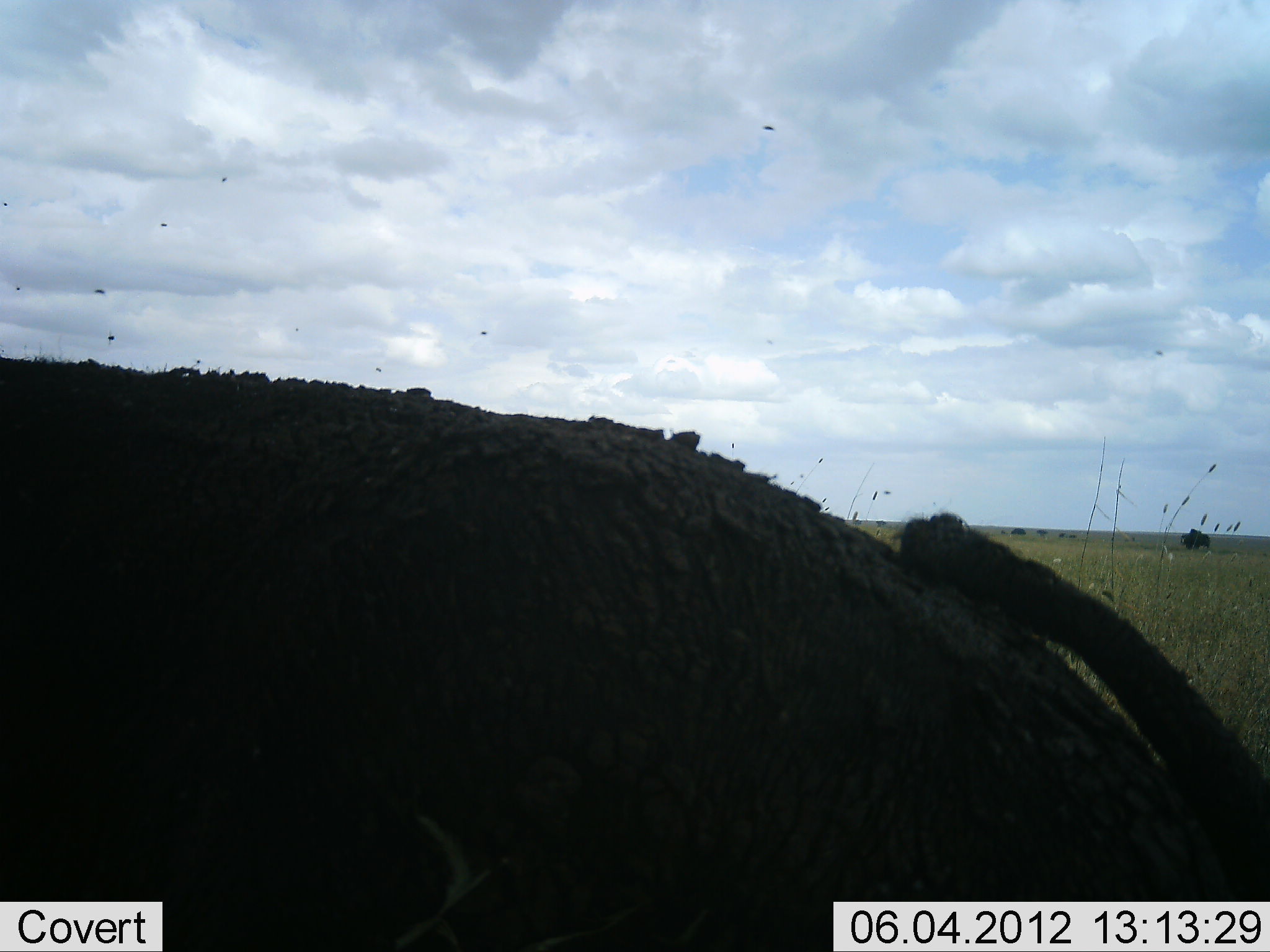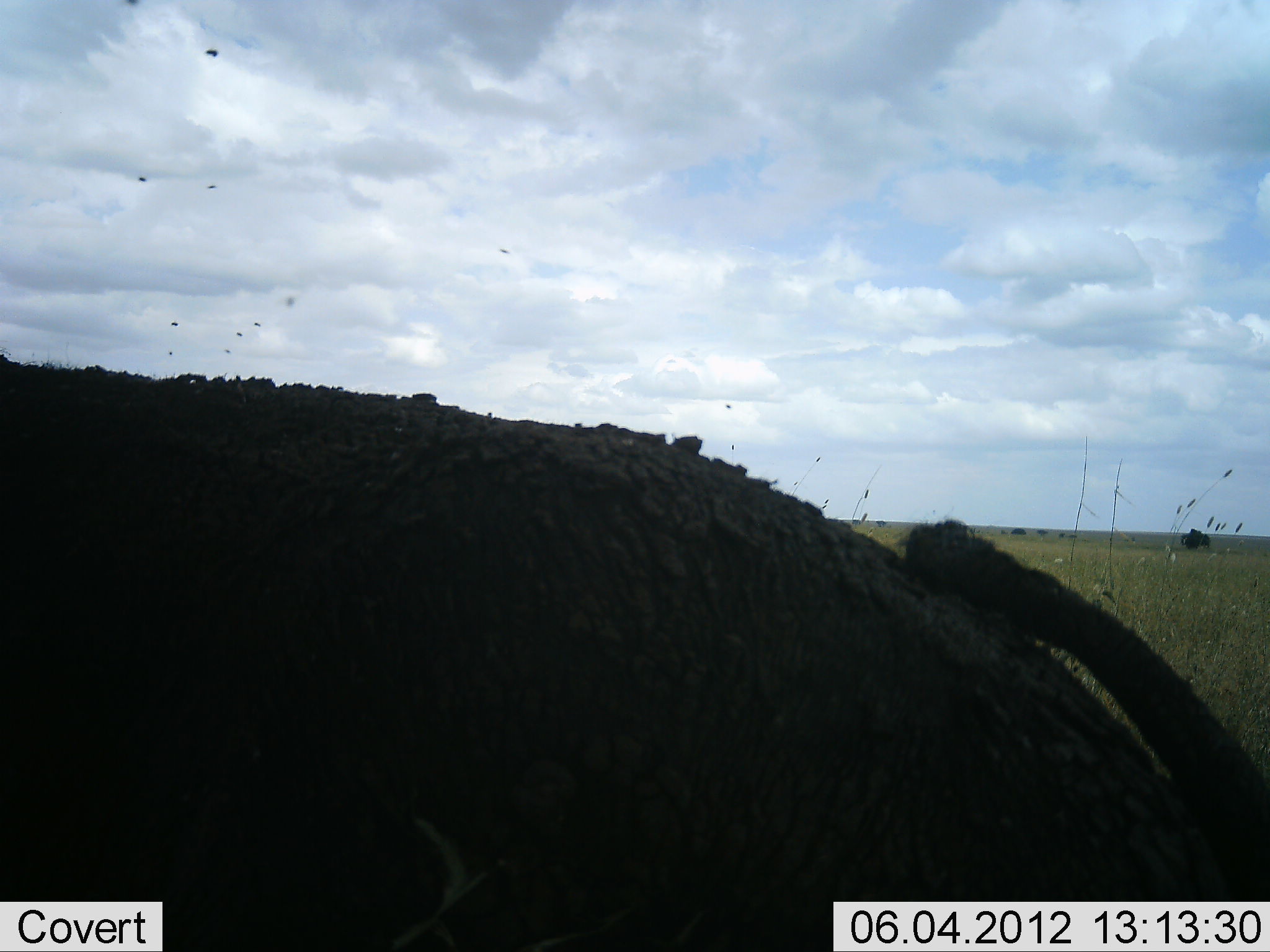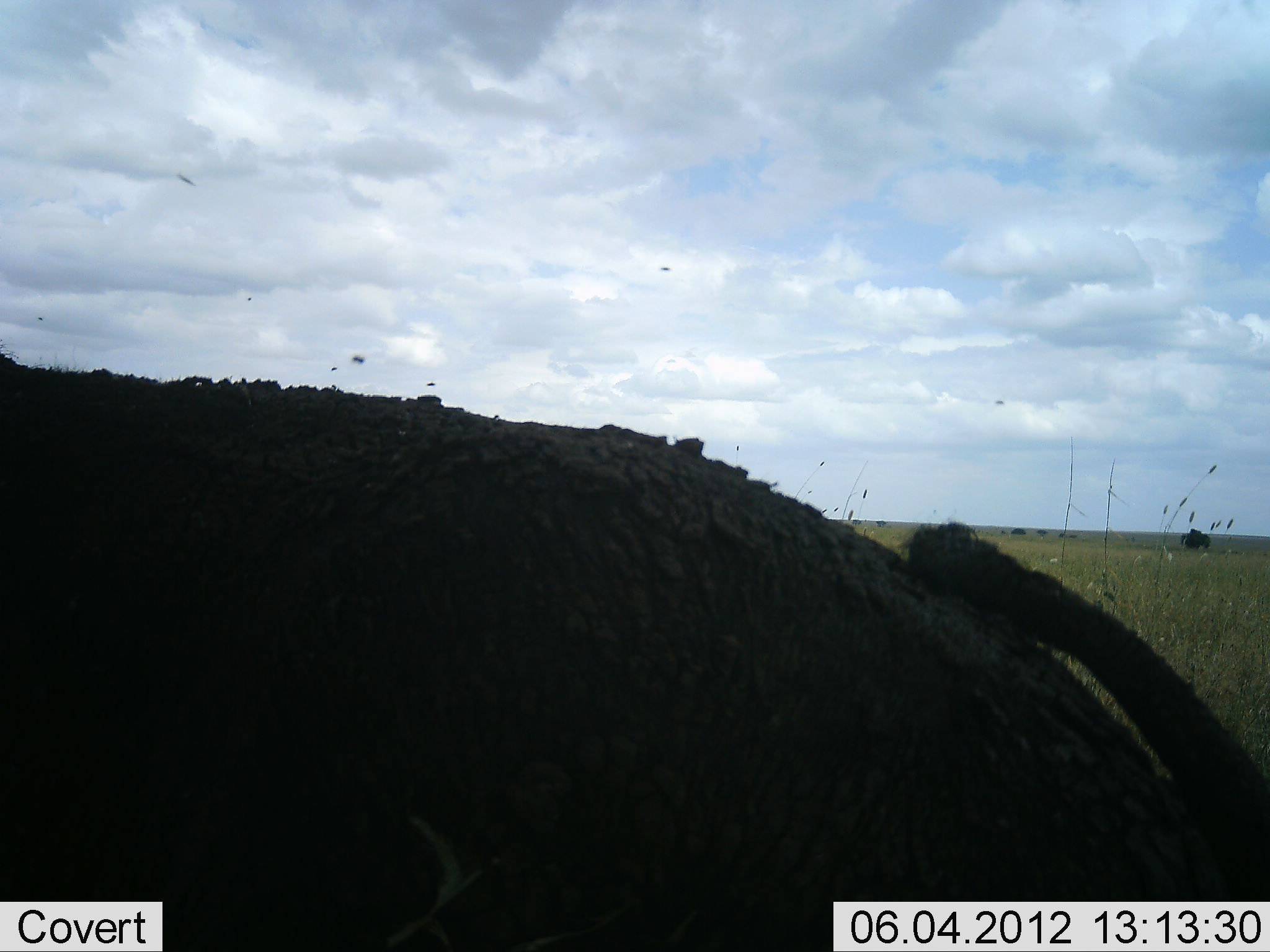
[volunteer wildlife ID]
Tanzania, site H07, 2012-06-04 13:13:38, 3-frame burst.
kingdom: Animalia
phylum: Chordata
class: Mammalia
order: Artiodactyla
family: Bovidae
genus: Syncerus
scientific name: Syncerus caffer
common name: cape buffalo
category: buffalo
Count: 1.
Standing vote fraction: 50%.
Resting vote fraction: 50%.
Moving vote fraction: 0%.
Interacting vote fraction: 0%.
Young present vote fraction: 0%.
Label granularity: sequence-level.